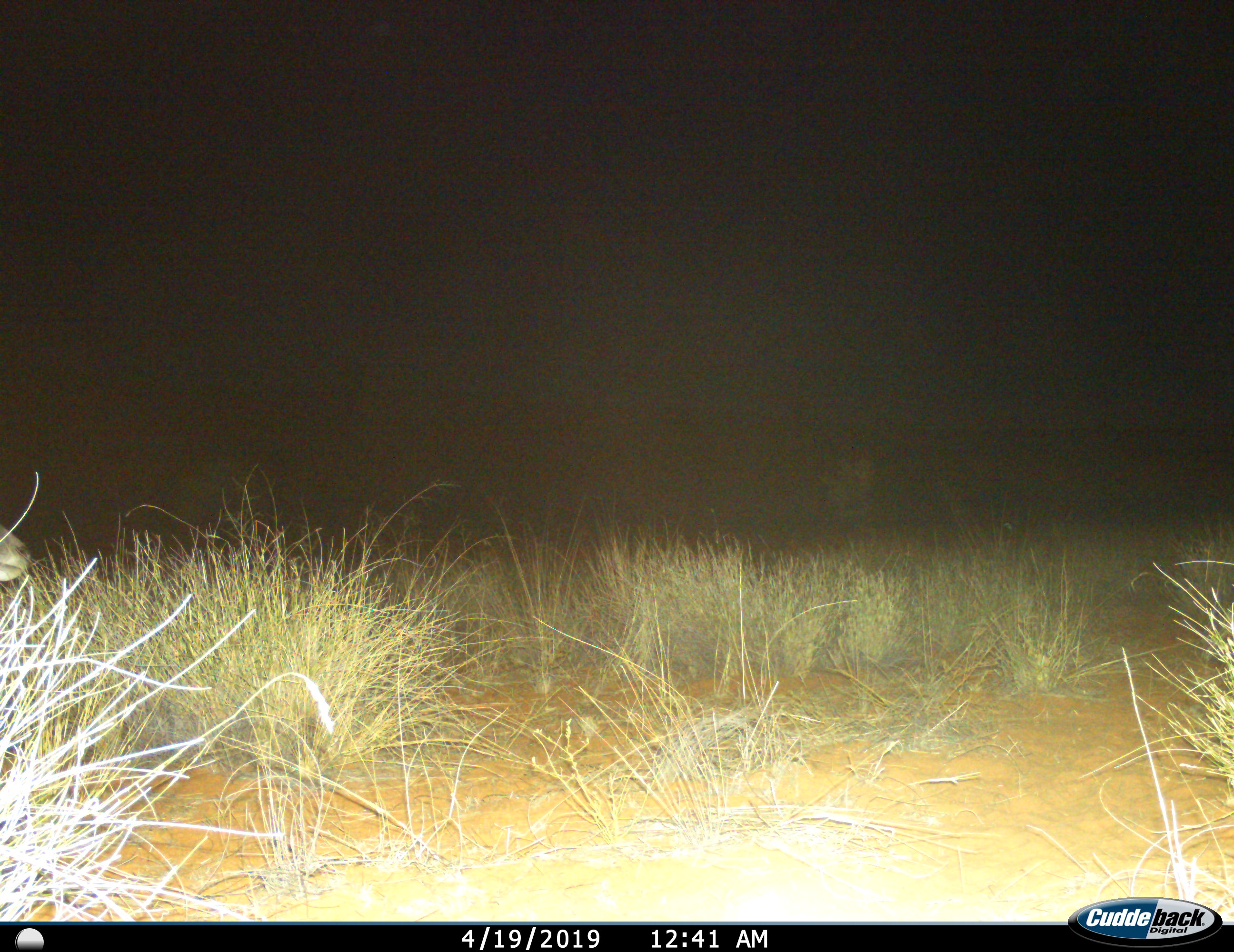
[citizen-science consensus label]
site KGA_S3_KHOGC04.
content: unidentified animal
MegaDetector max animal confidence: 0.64